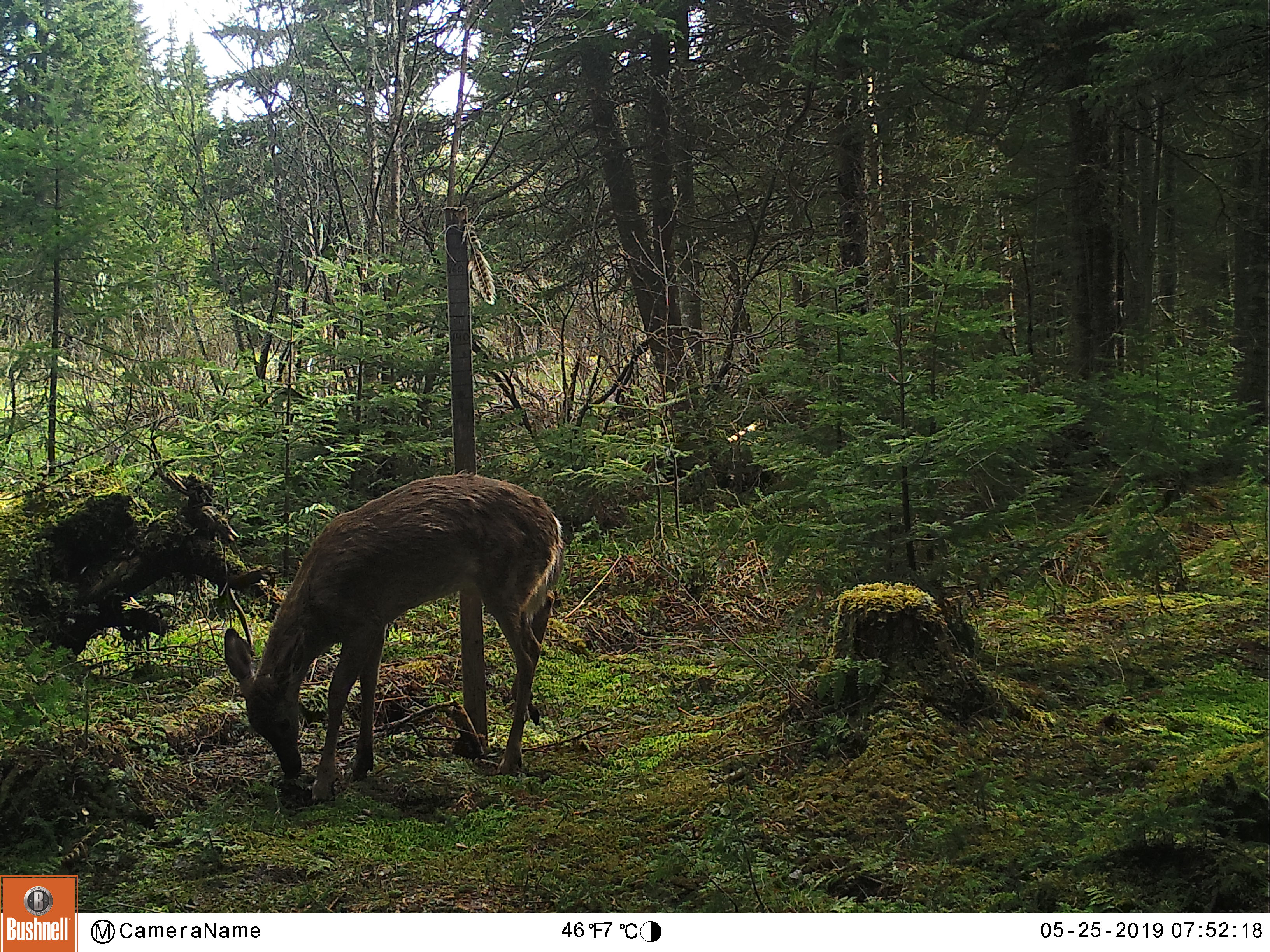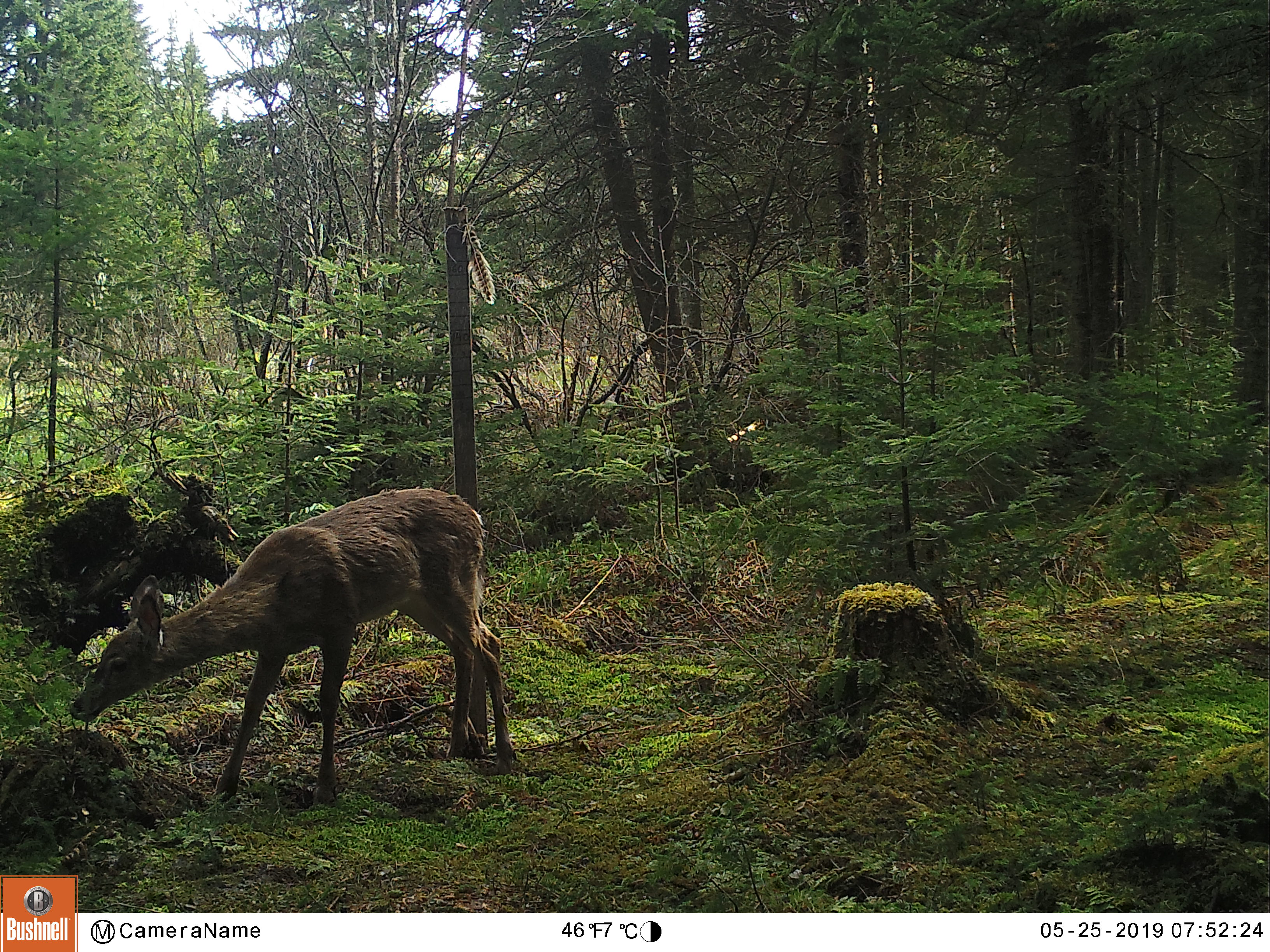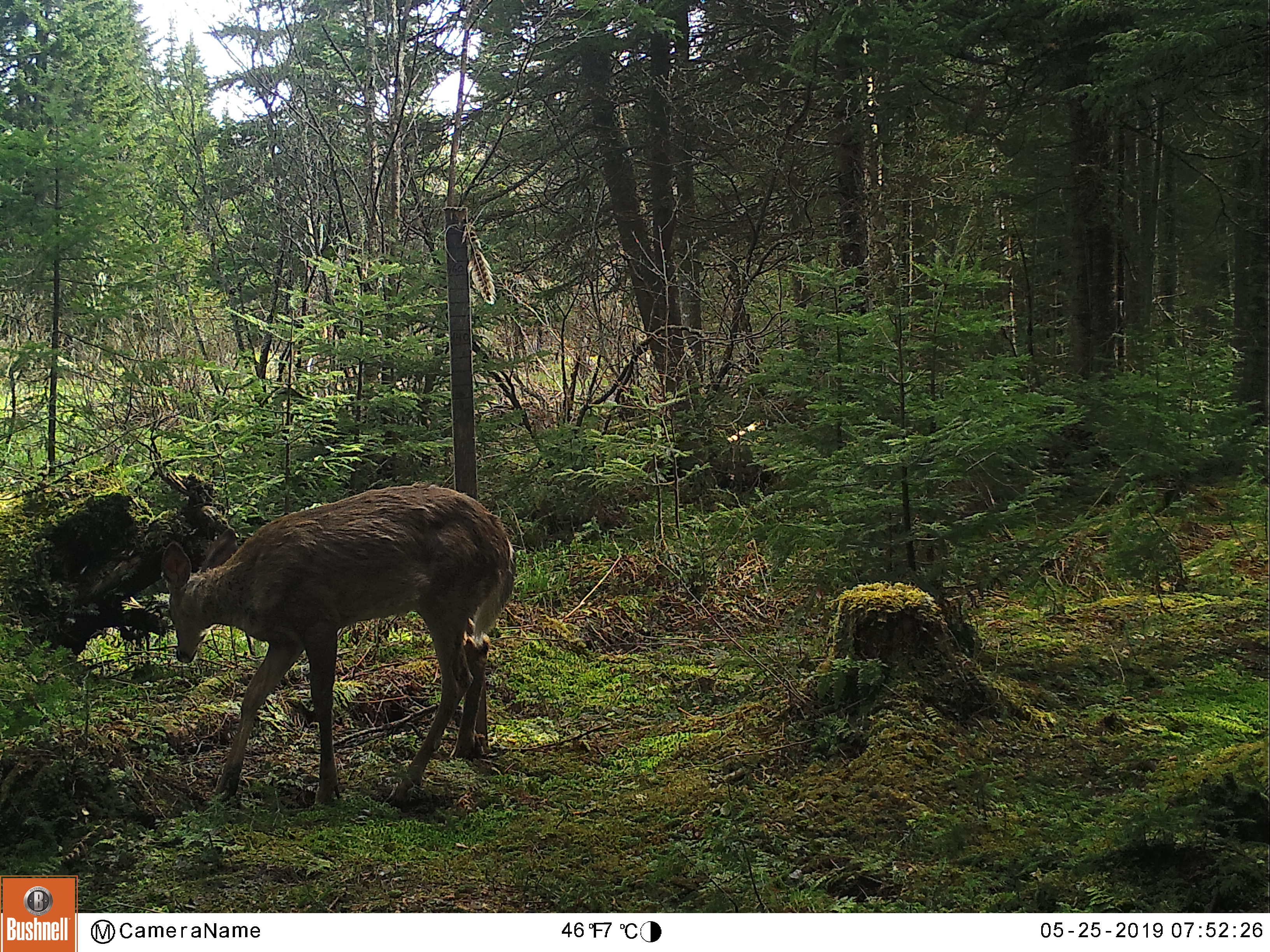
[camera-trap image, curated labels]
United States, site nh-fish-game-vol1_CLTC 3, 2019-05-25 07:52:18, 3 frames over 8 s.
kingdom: Animalia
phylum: Chordata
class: Mammalia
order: Artiodactyla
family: Cervidae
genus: Odocoileus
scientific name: Odocoileus virginianus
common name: white-tailed deer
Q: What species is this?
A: White-tailed deer (Odocoileus virginianus).